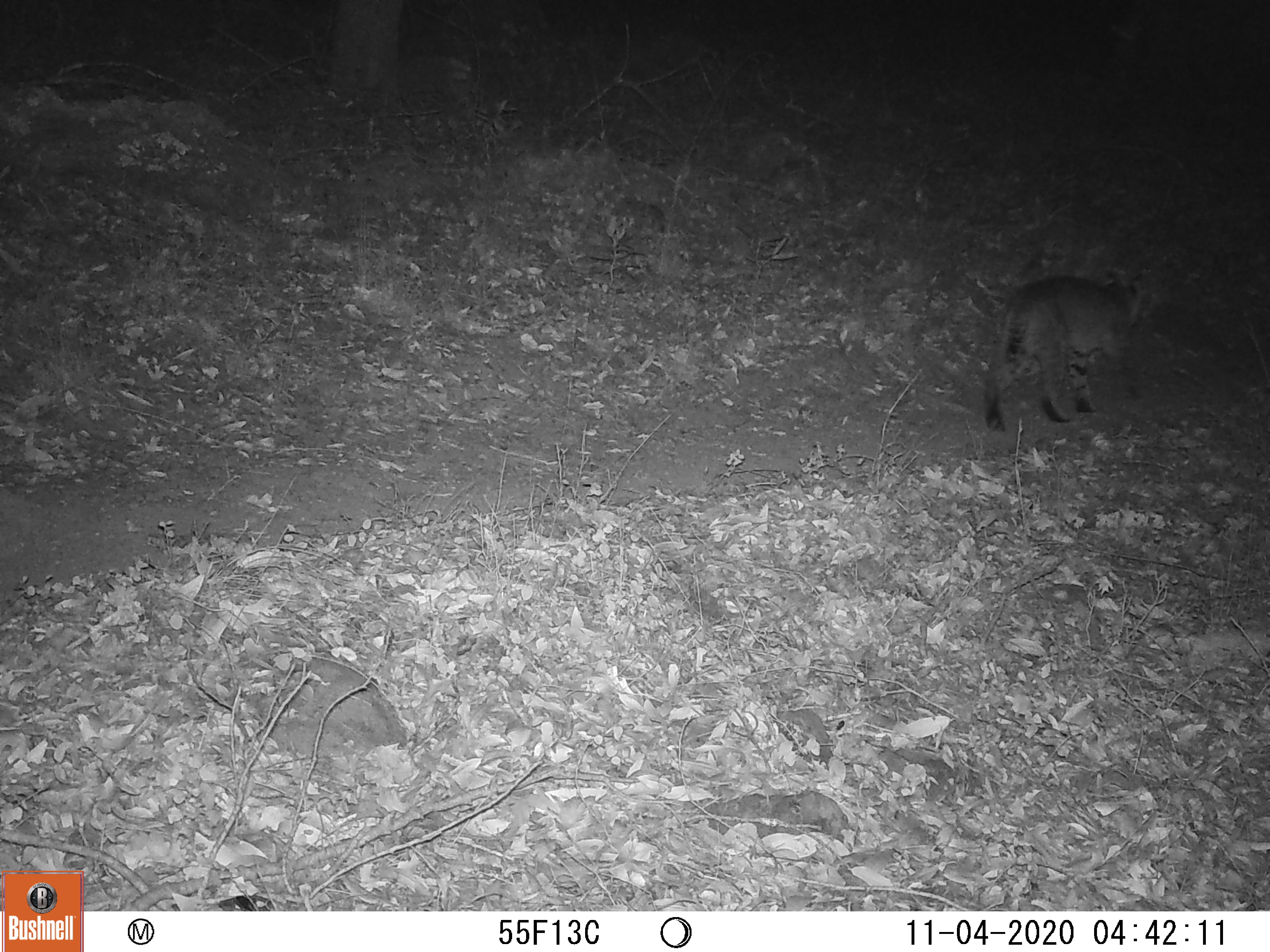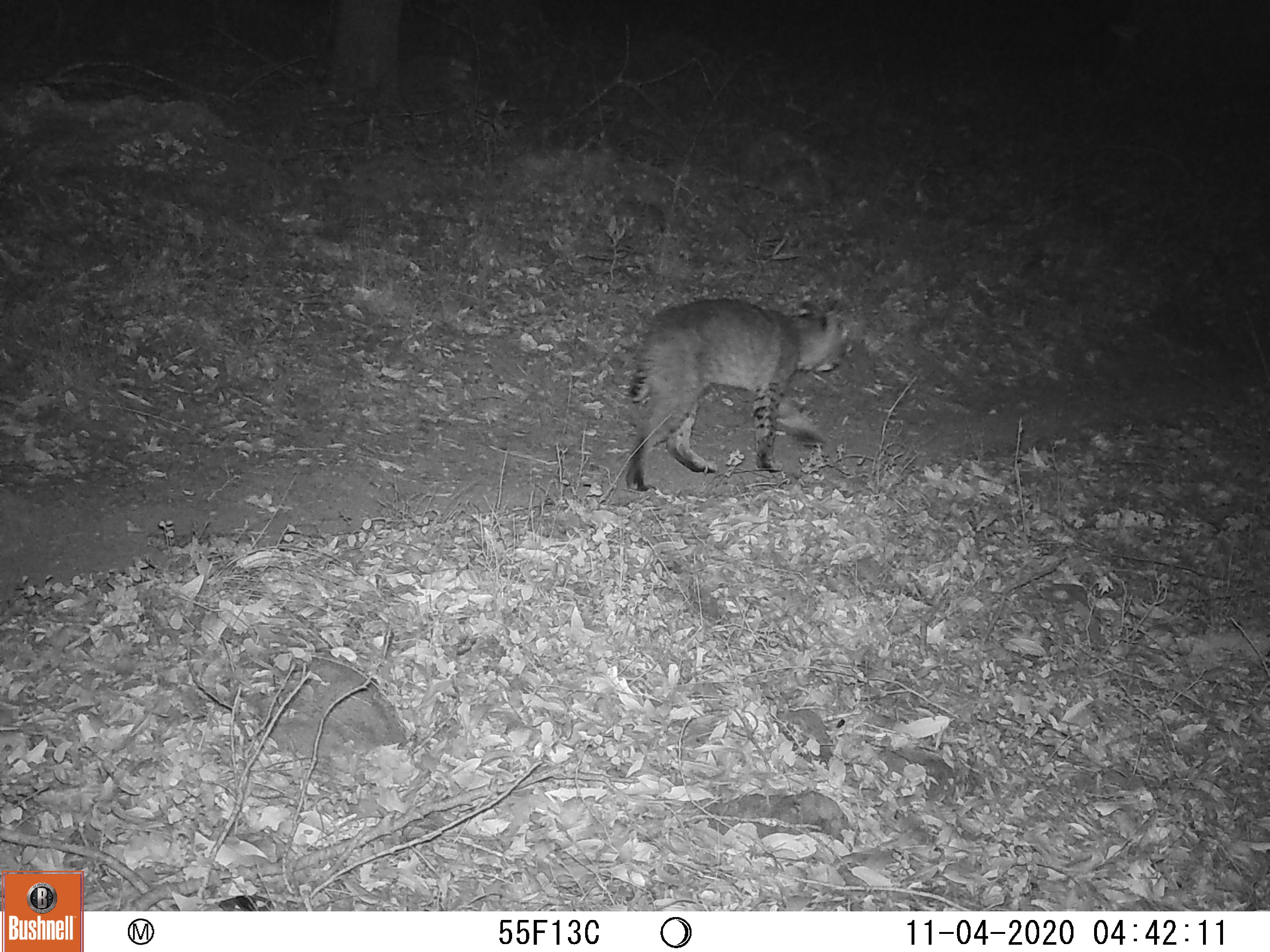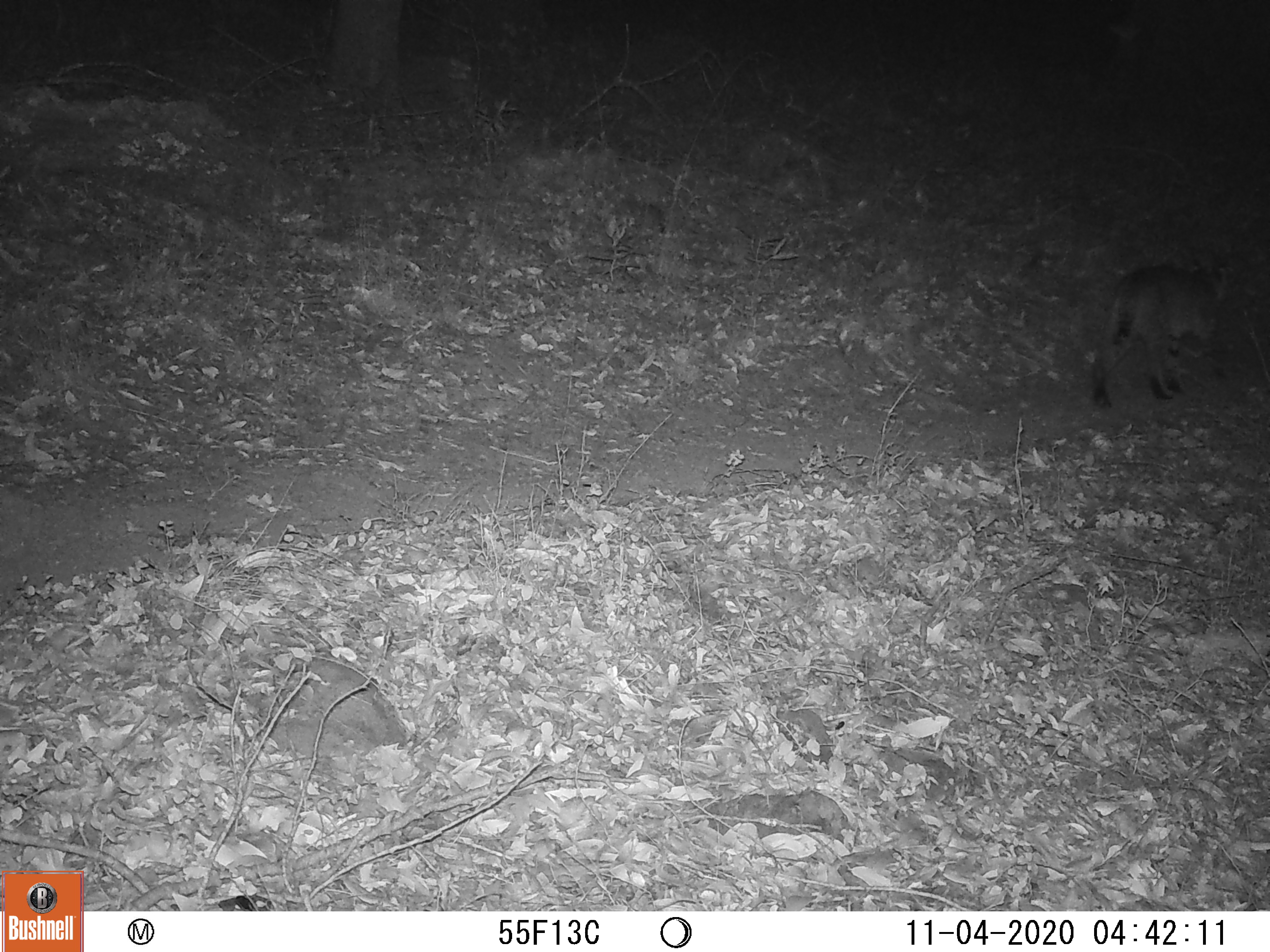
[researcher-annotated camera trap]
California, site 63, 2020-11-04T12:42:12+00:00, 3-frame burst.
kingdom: Animalia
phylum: Chordata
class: Mammalia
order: Carnivora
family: Felidae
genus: Lynx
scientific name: Lynx rufus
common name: bobcat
Bobcat (Lynx rufus).